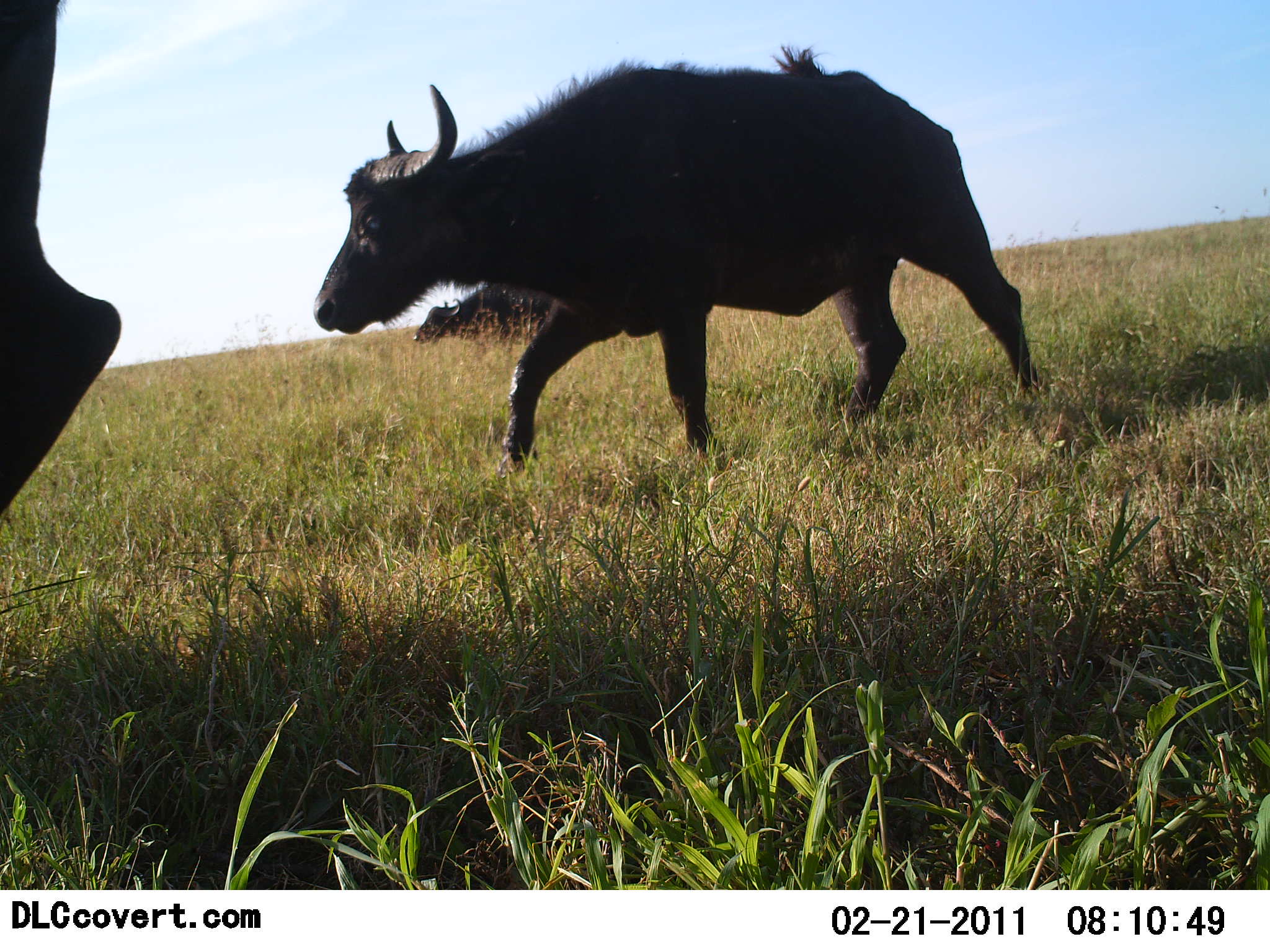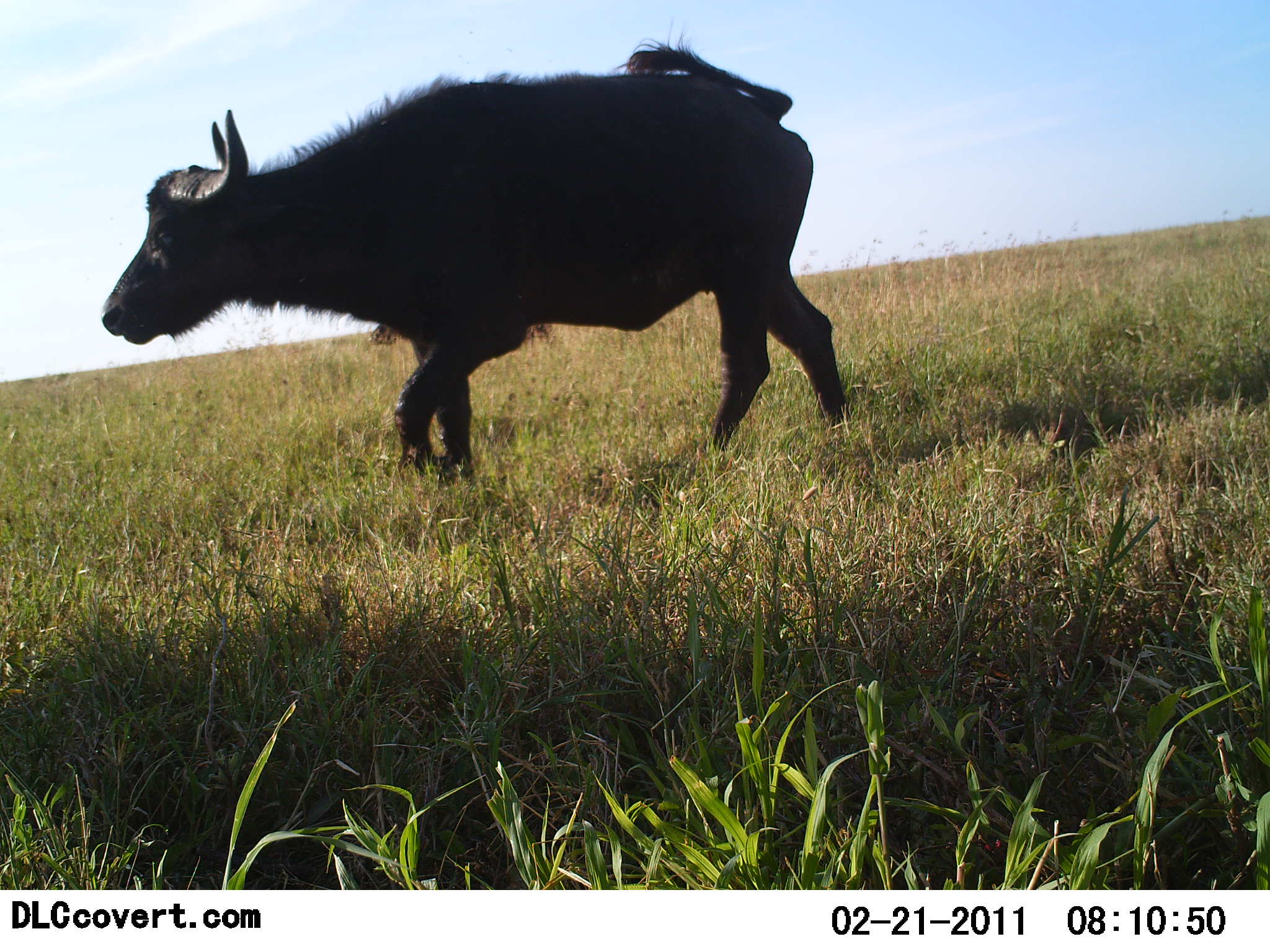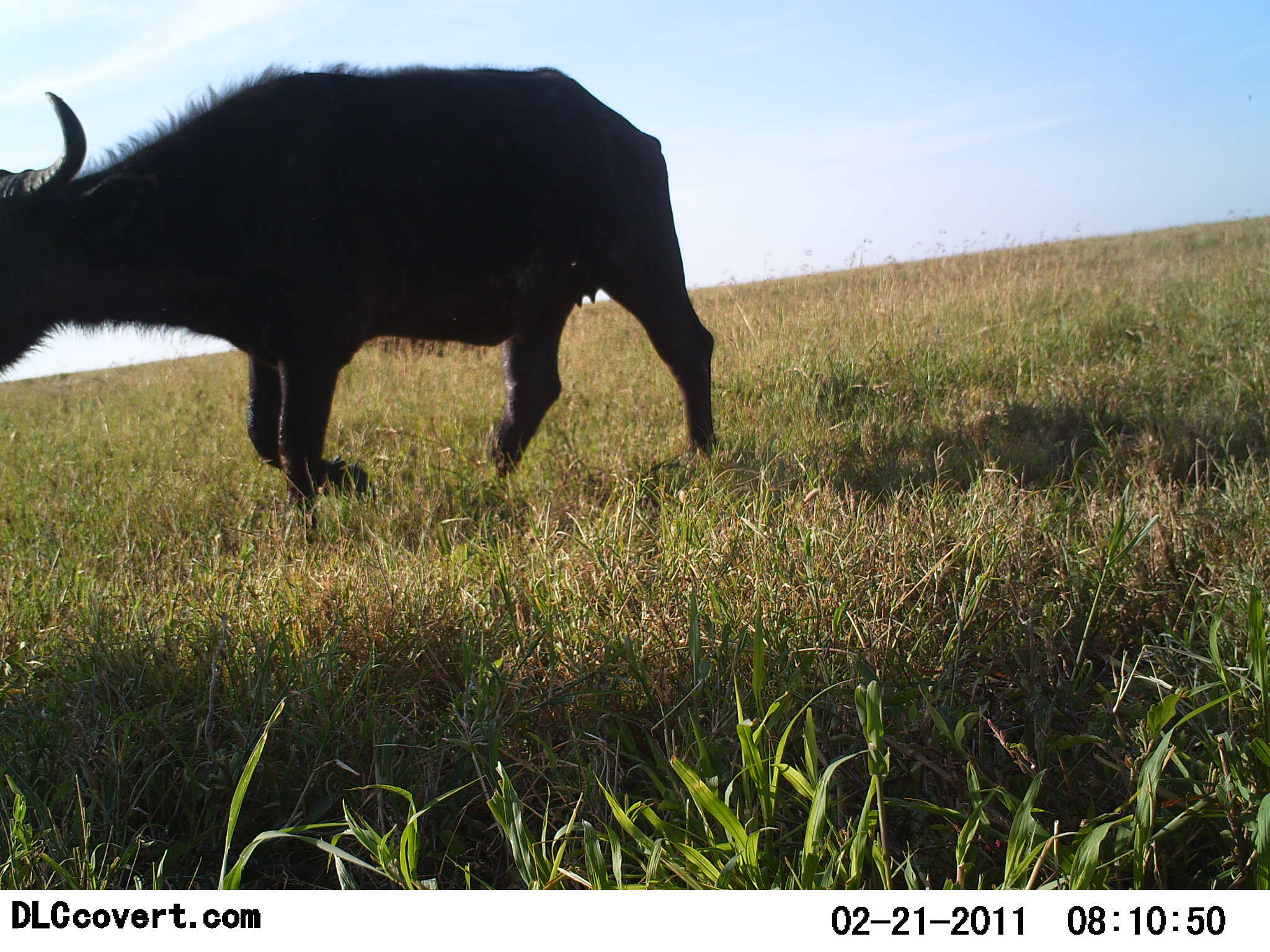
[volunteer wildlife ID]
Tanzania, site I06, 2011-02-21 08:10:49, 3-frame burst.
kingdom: Animalia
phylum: Chordata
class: Mammalia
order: Artiodactyla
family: Bovidae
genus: Syncerus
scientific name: Syncerus caffer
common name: cape buffalo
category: buffalo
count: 3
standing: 0%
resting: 0%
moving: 100%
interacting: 0%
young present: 10%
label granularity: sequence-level